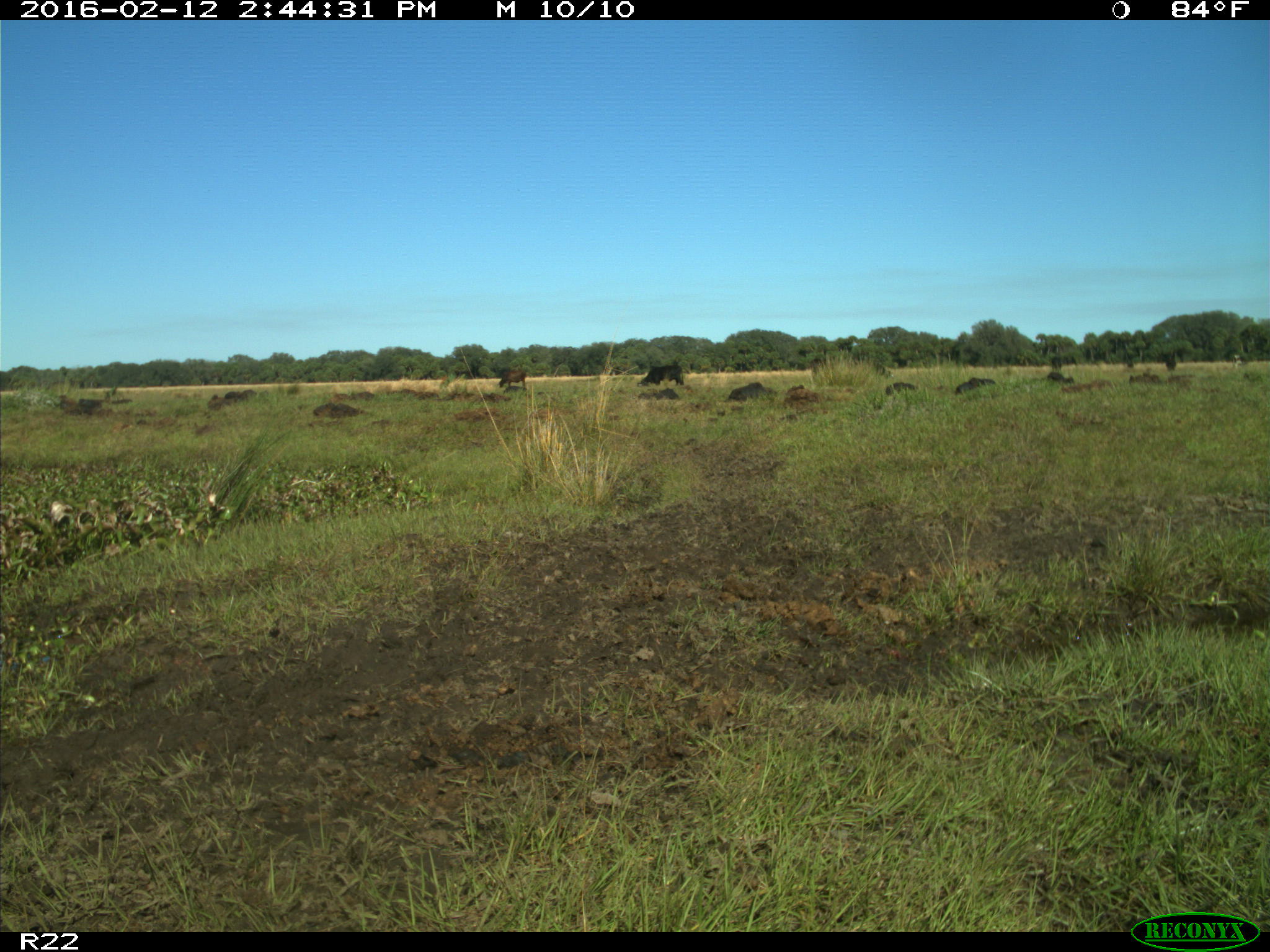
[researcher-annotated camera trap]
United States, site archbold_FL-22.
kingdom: Animalia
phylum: Chordata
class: Mammalia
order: Artiodactyla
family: Bovidae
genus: Bos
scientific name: Bos taurus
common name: domestic cow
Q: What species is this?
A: Bos taurus (domestic cow).